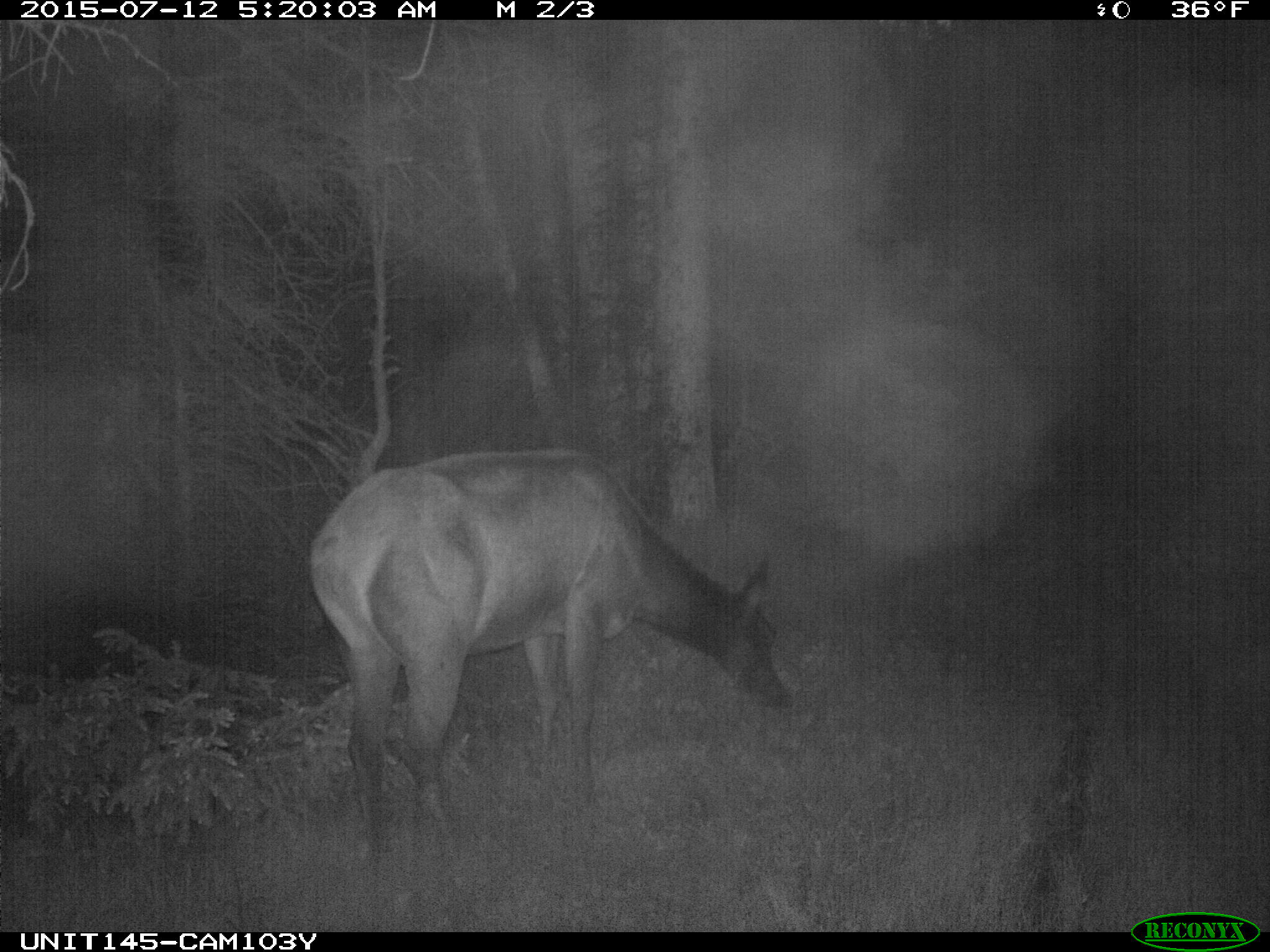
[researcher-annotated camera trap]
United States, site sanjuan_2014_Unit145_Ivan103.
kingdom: Animalia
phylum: Chordata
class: Mammalia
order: Artiodactyla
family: Cervidae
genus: Cervus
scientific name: Cervus elaphus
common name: red deer